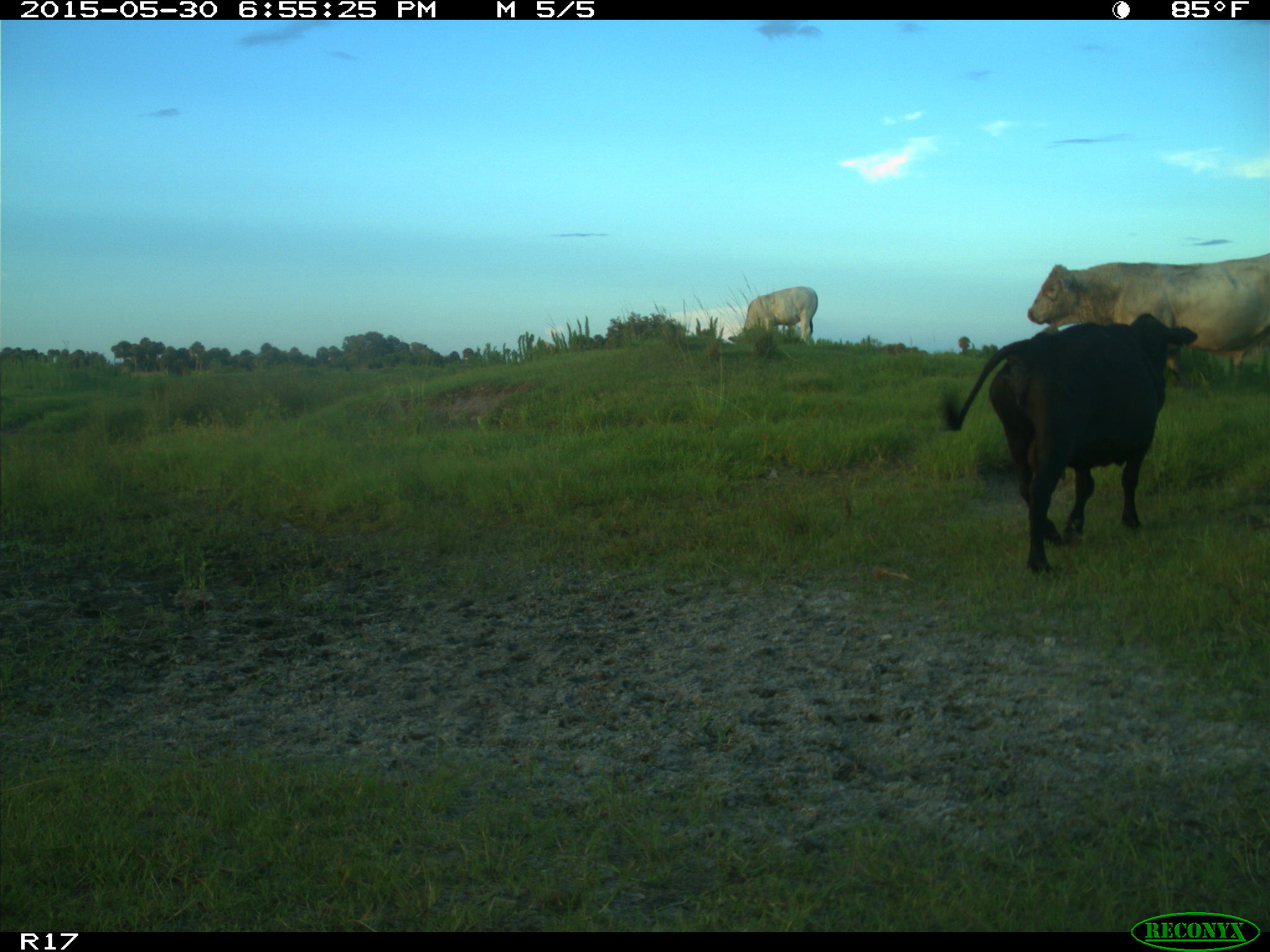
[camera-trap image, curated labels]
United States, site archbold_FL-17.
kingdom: Animalia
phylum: Chordata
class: Mammalia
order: Artiodactyla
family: Bovidae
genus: Bos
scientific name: Bos taurus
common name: domestic cow